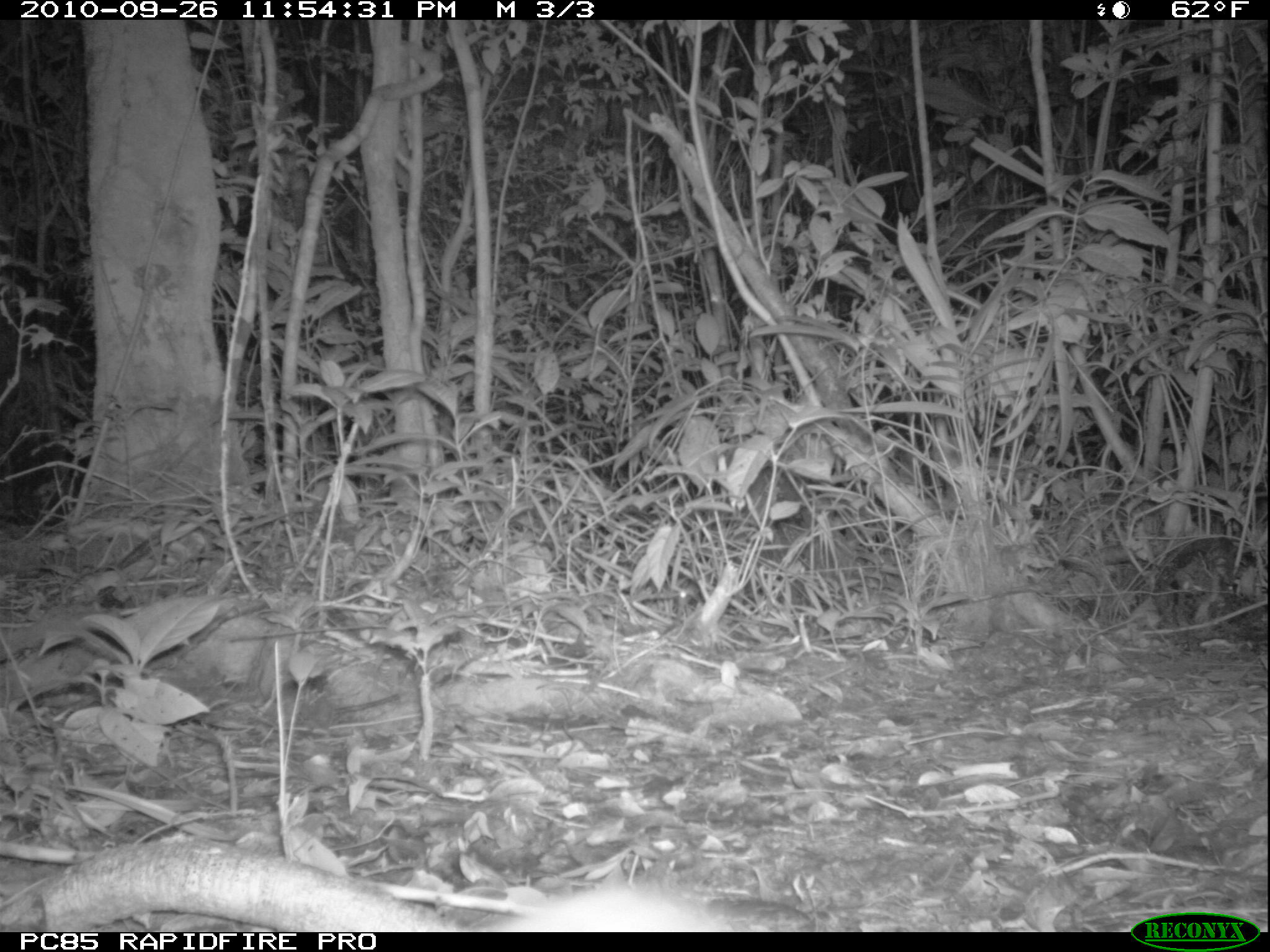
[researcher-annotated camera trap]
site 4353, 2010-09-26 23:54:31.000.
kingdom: Animalia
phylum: Chordata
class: Mammalia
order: Carnivora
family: Eupleridae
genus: Fossa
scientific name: Fossa fossana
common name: fanaloka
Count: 1.